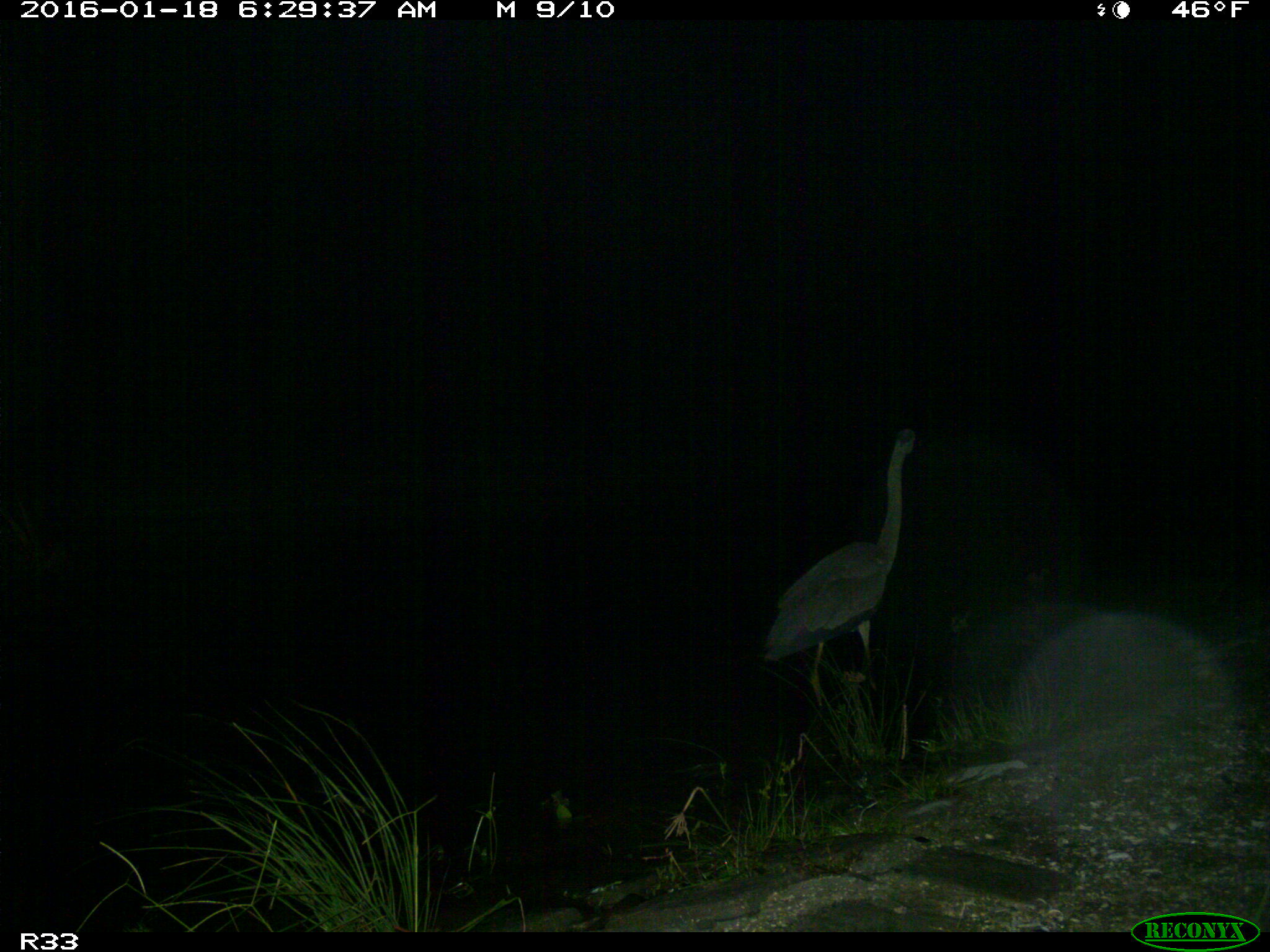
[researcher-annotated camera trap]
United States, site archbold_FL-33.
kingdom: Animalia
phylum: Chordata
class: Aves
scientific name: Aves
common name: birds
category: unidentified bird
Unidentified bird (birds) (Aves).